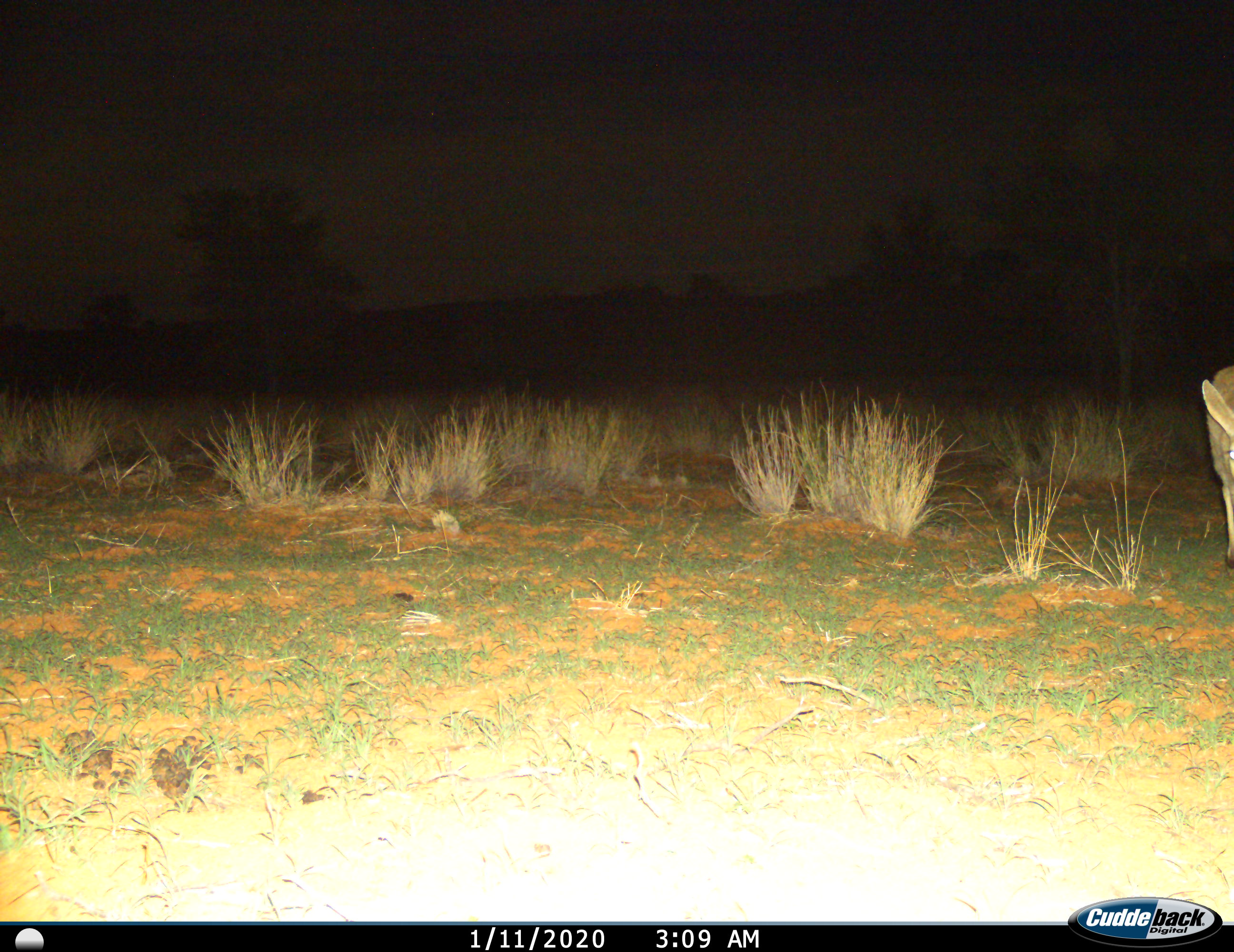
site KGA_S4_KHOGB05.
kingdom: Animalia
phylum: Chordata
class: Mammalia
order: Artiodactyla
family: Bovidae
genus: Sylvicapra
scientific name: Sylvicapra grimmia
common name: common duiker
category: duikercommongrey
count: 1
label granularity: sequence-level